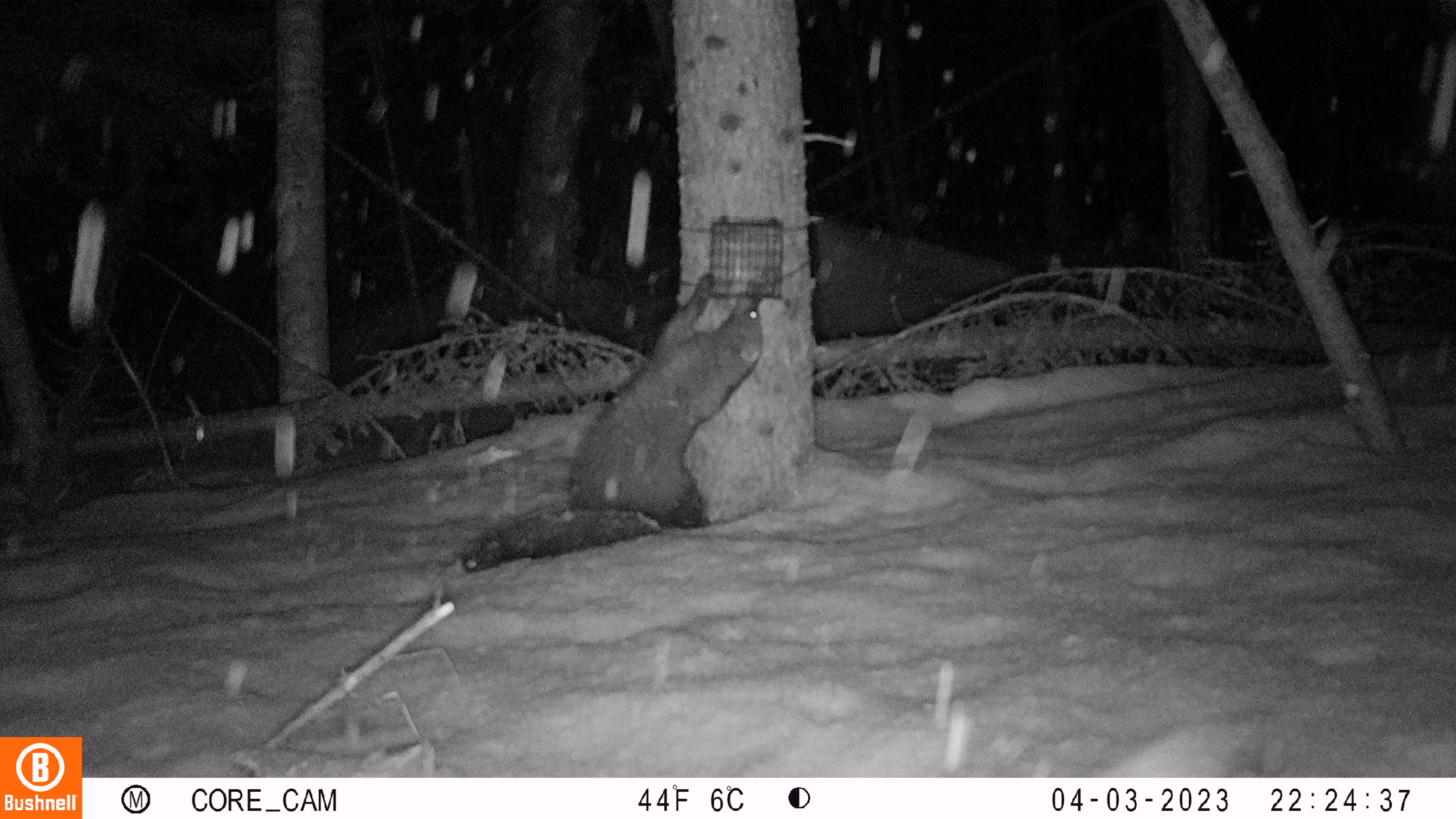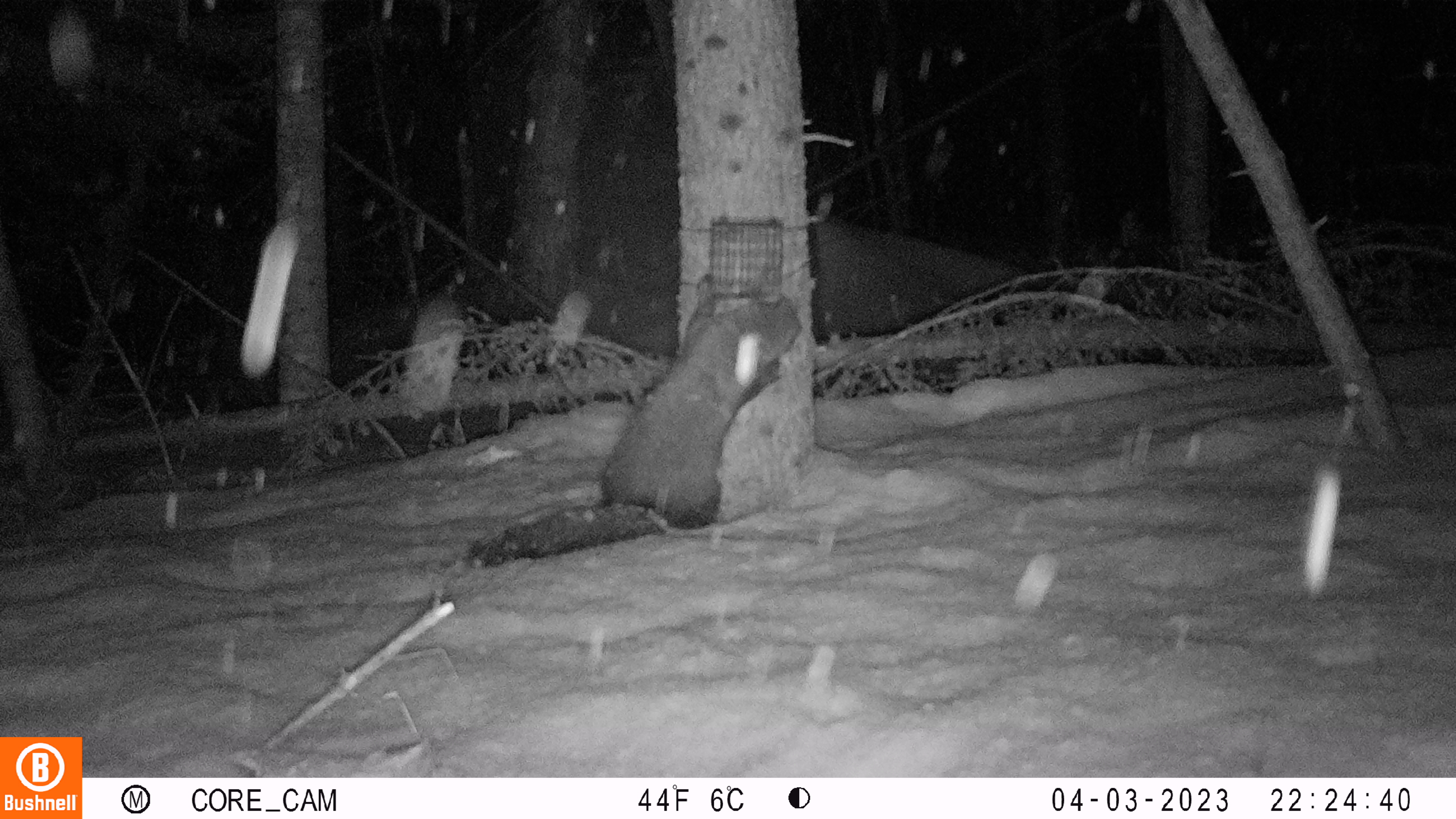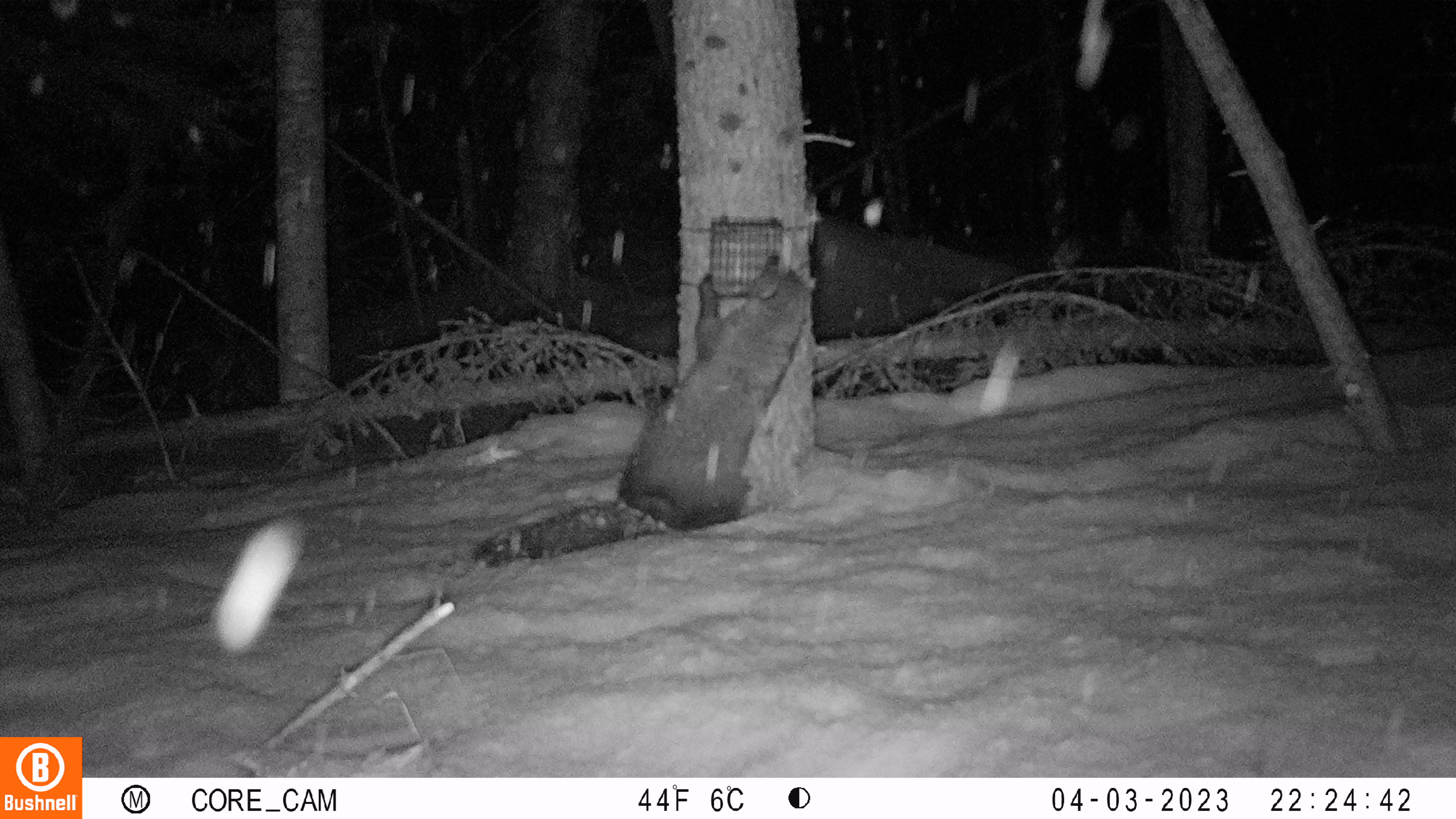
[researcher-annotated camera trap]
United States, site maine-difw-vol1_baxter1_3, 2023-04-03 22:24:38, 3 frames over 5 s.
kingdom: Animalia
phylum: Chordata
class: Mammalia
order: Carnivora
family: Mustelidae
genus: Pekania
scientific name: Pekania pennanti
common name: fisher